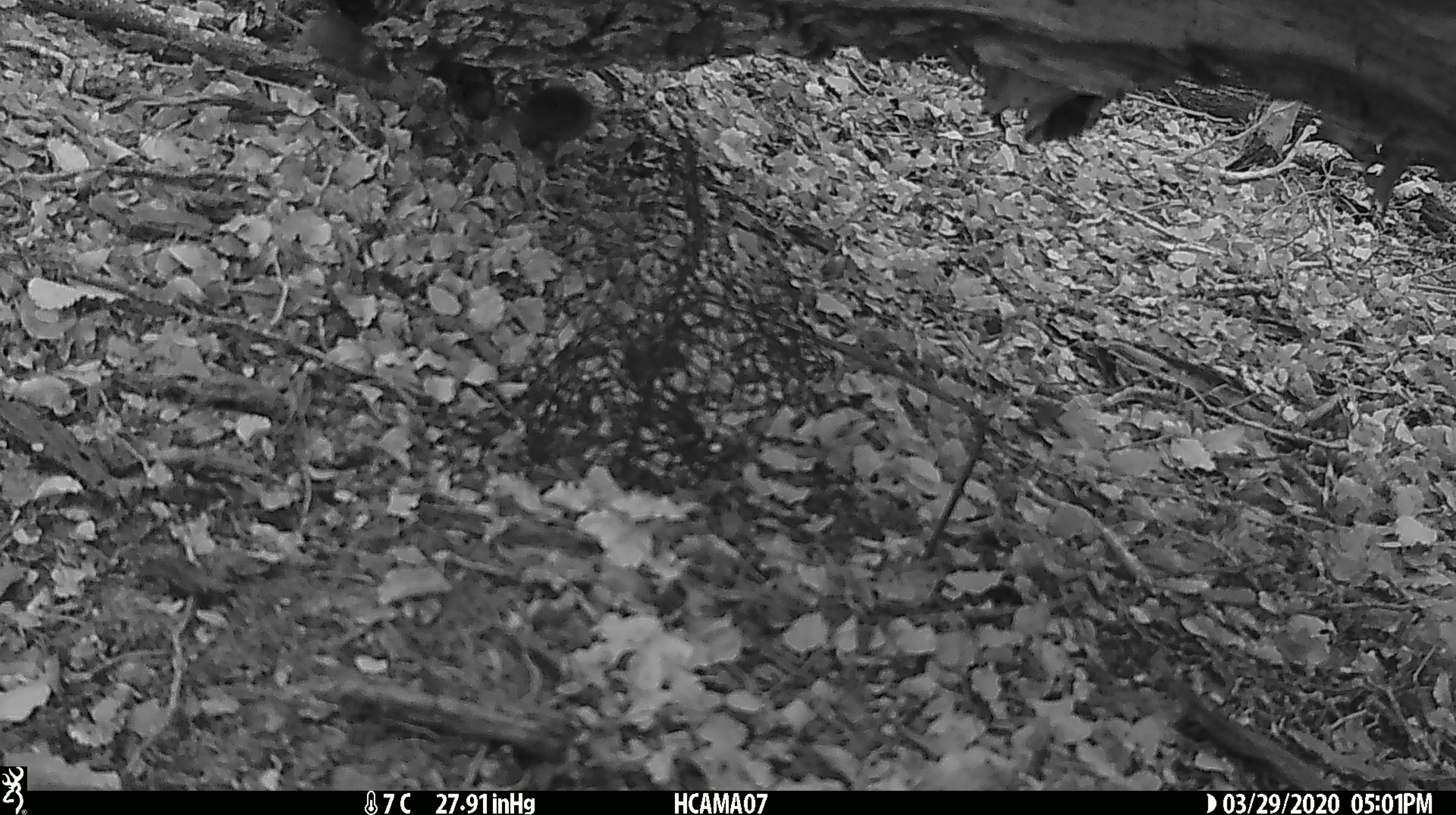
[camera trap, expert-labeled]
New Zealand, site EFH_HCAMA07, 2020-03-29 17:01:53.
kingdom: Animalia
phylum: Chordata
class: Mammalia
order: Rodentia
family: Muridae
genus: Mus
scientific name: Mus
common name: mouse